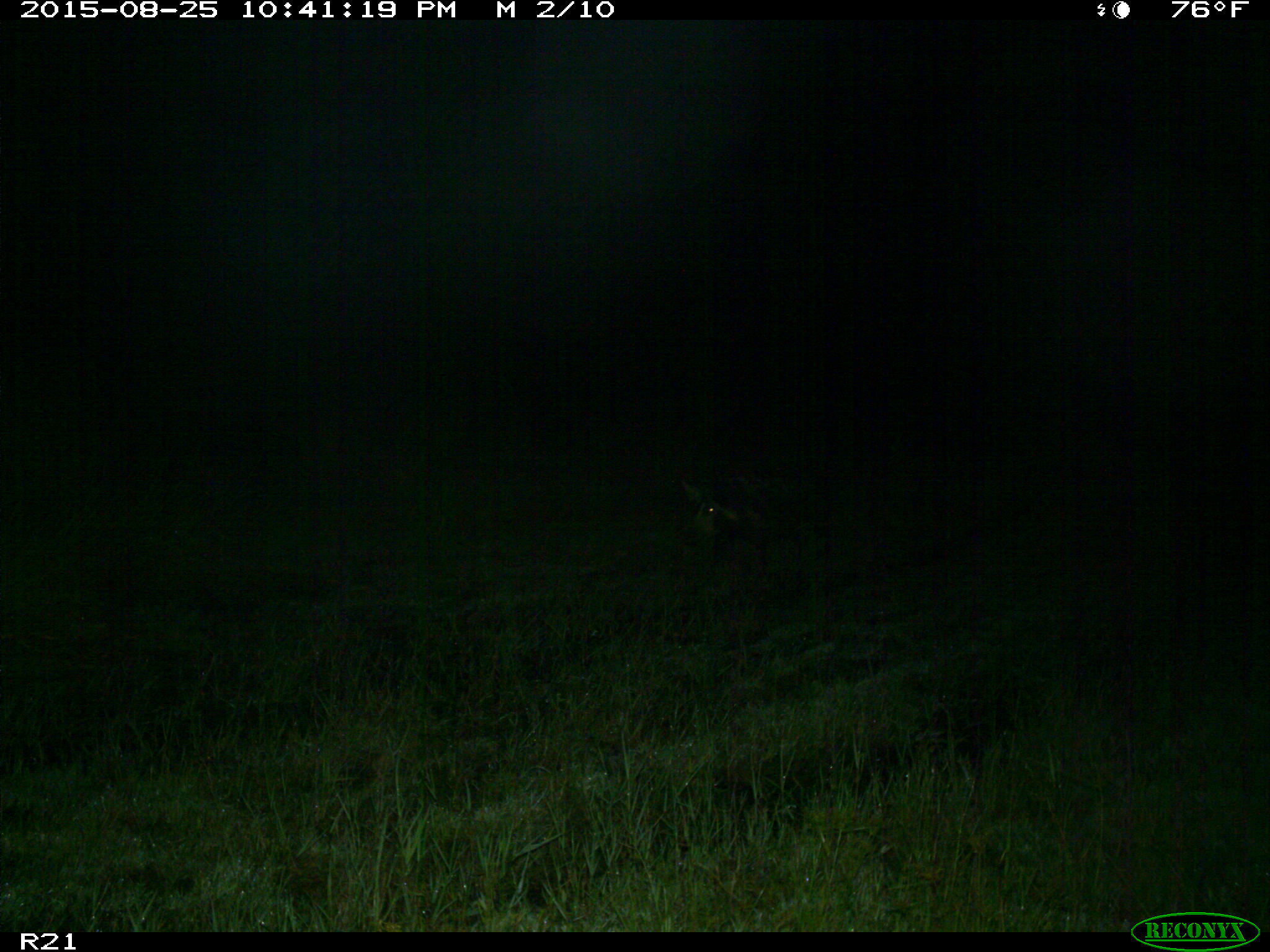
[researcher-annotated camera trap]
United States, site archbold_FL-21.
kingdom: Animalia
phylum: Chordata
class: Mammalia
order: Artiodactyla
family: Suidae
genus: Sus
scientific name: Sus scrofa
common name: wild boar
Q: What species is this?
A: Sus scrofa (wild boar).